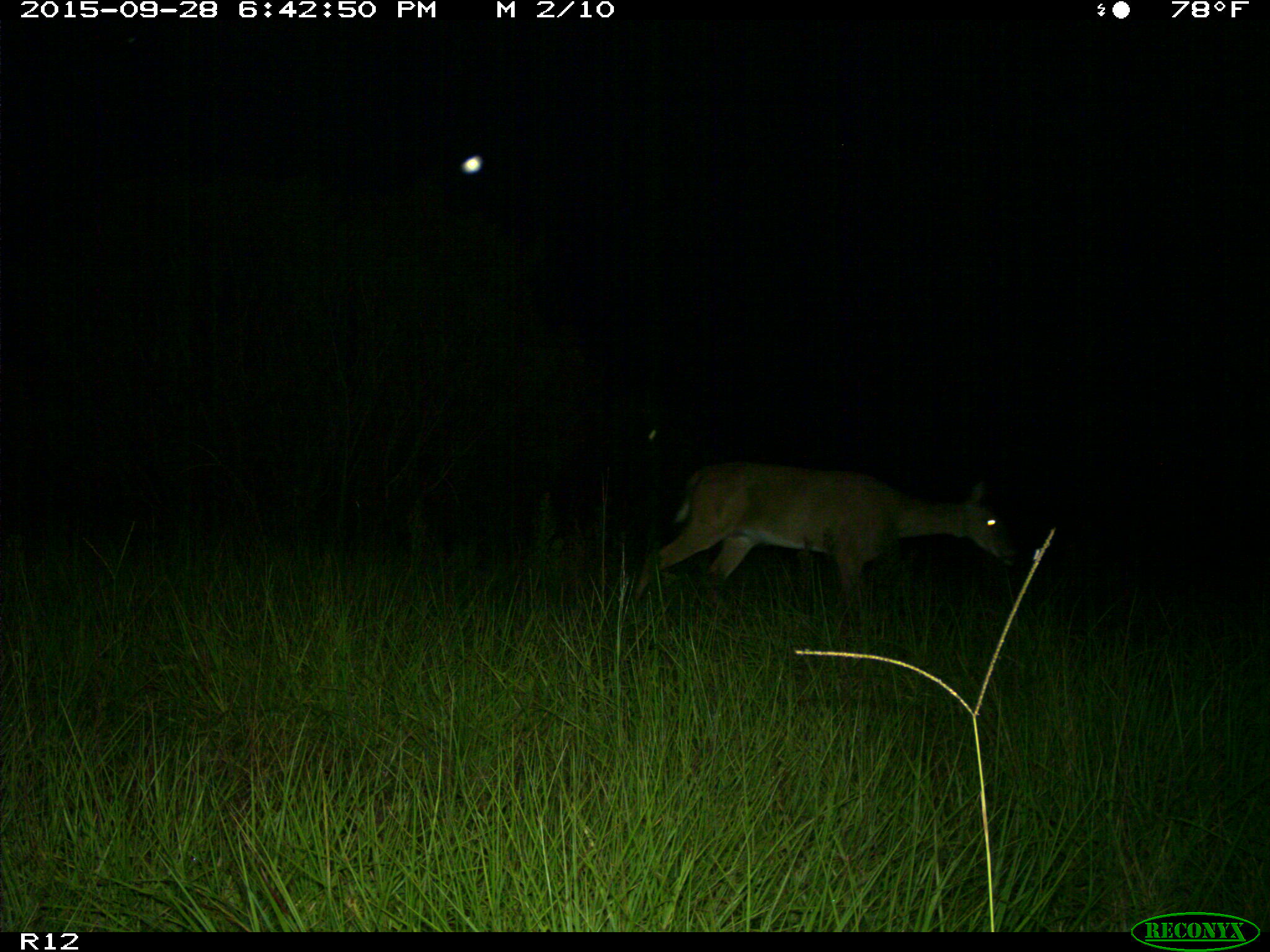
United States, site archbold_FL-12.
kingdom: Animalia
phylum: Chordata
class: Mammalia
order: Artiodactyla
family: Cervidae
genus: Odocoileus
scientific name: Odocoileus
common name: deer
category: unidentified deer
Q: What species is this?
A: Unidentified deer (deer) (Odocoileus).